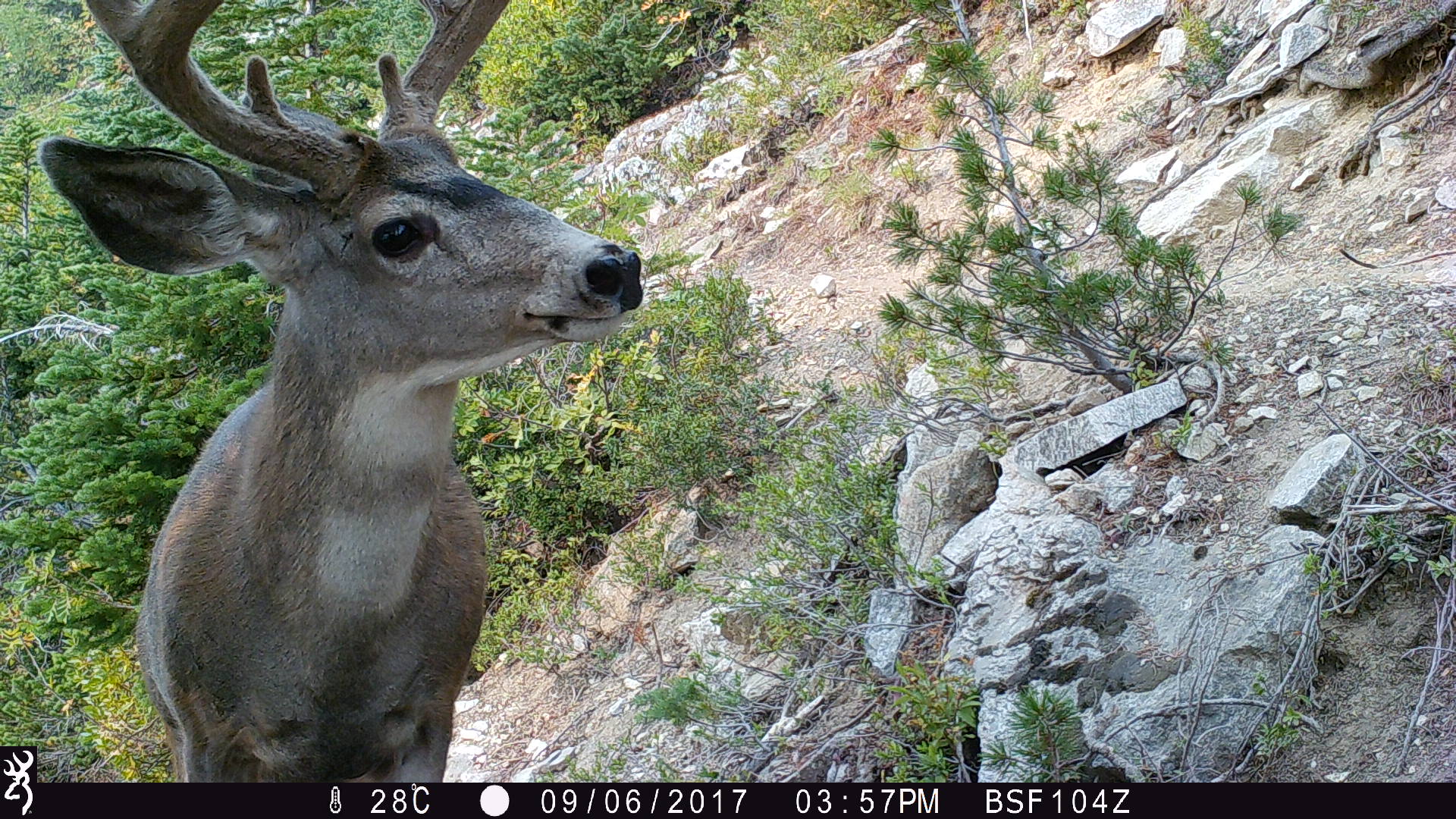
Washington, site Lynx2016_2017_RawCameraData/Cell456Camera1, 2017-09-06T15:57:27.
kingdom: Animalia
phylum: Chordata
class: Mammalia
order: Artiodactyla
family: Cervidae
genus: Odocoileus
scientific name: Odocoileus hemionus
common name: mule deer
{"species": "Odocoileus hemionus (mule deer)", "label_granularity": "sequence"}